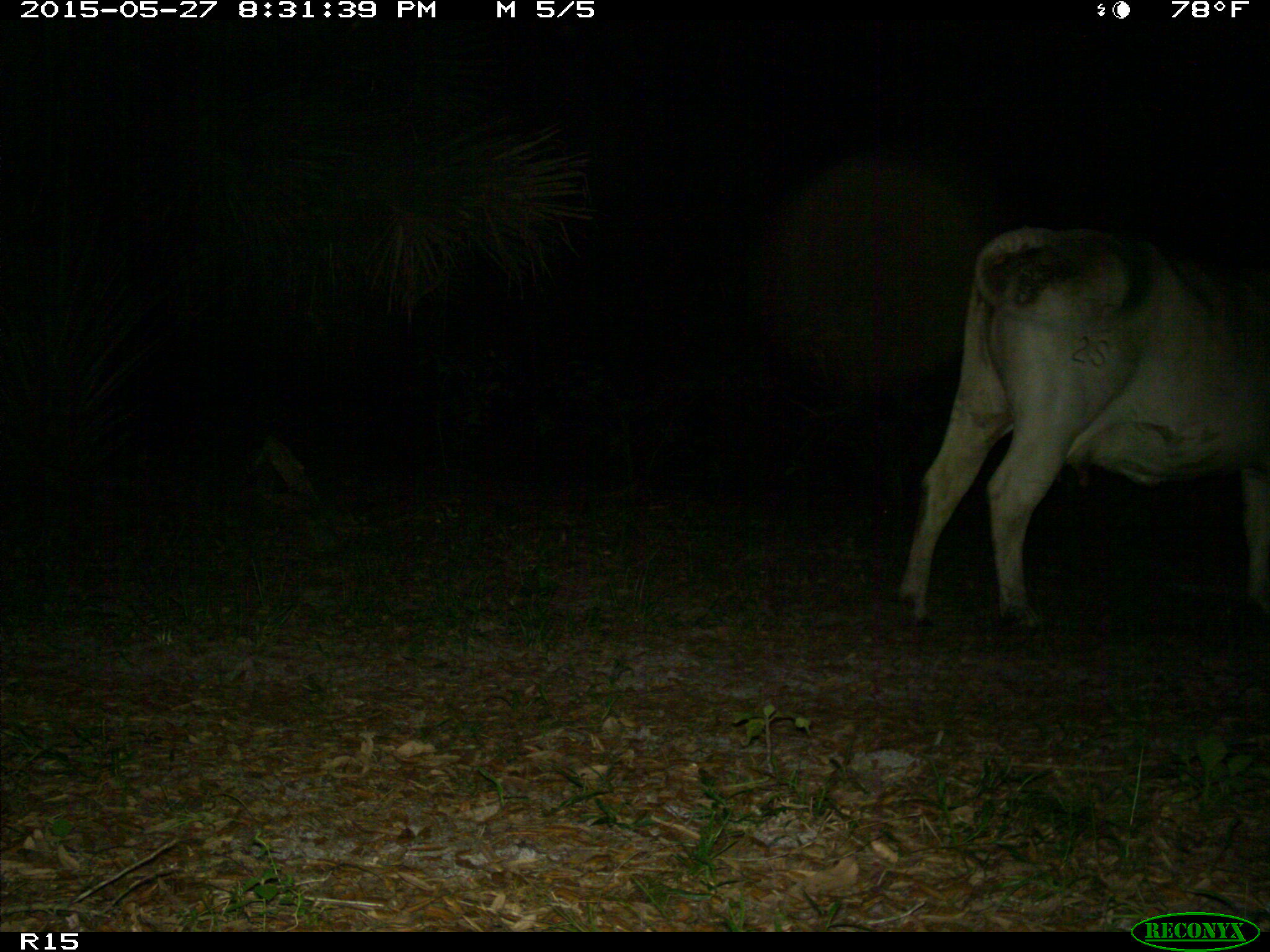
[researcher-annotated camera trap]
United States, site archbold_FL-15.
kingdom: Animalia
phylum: Chordata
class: Mammalia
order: Artiodactyla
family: Bovidae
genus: Bos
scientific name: Bos taurus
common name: domestic cow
Bos taurus (domestic cow).